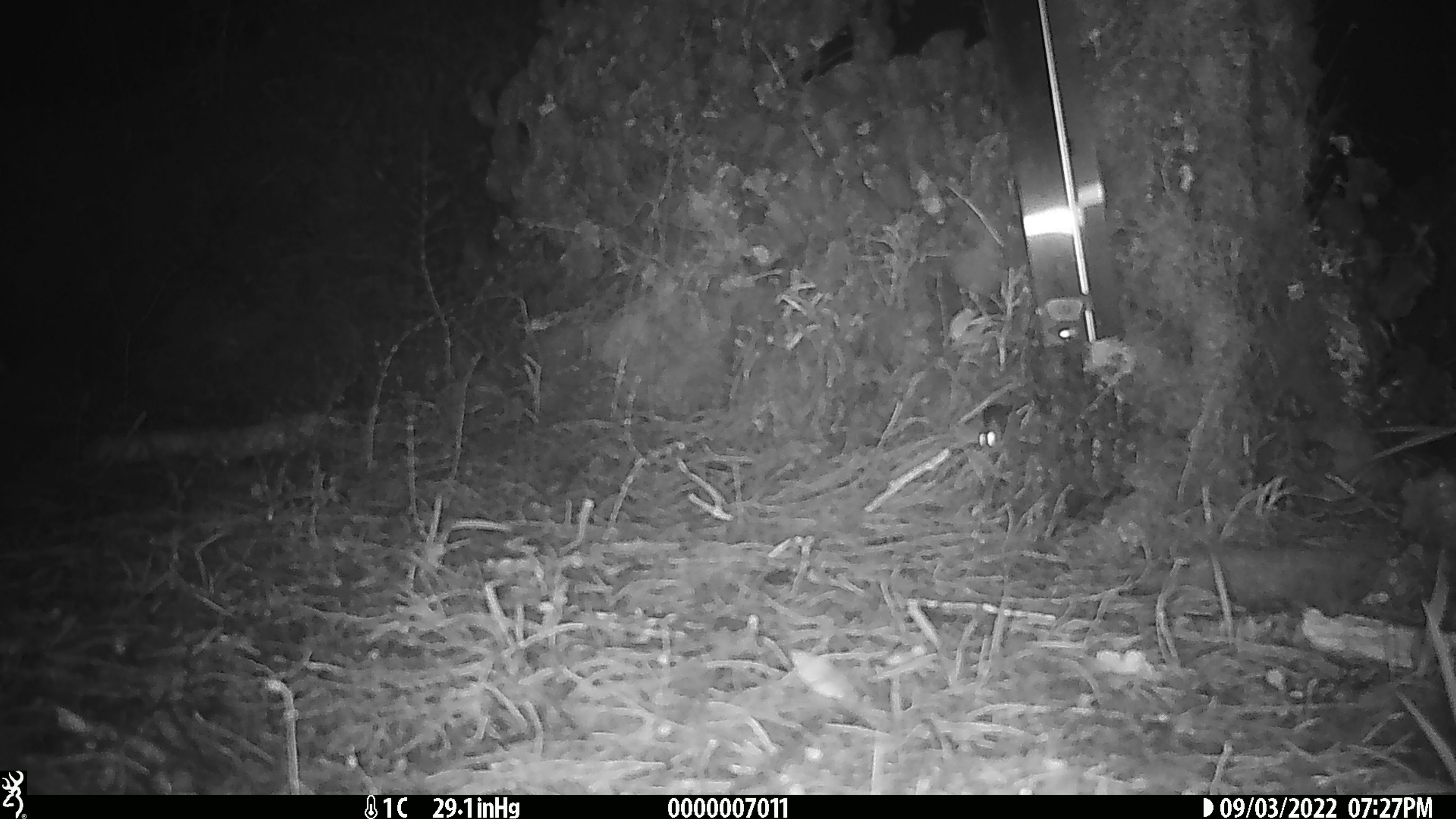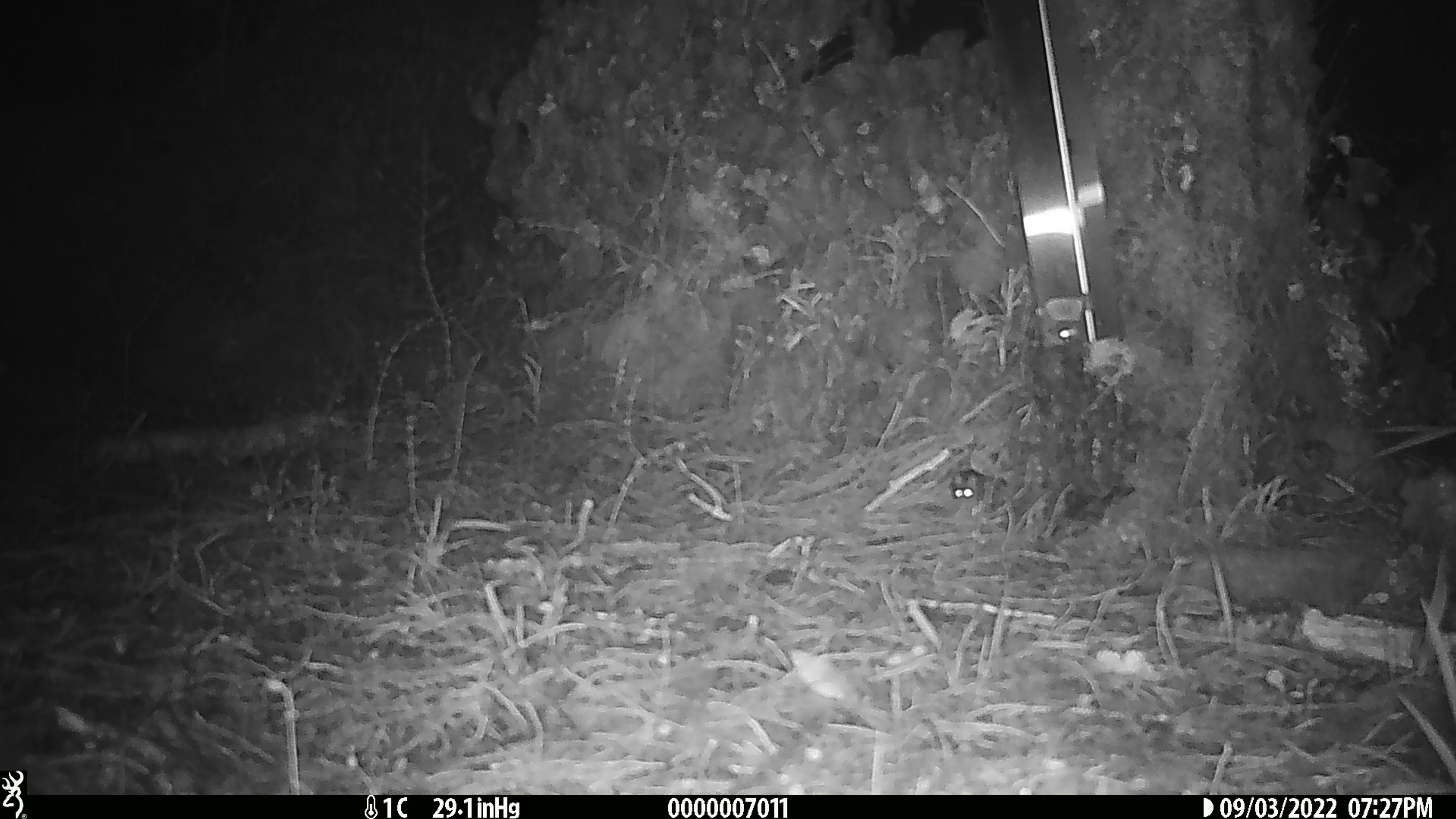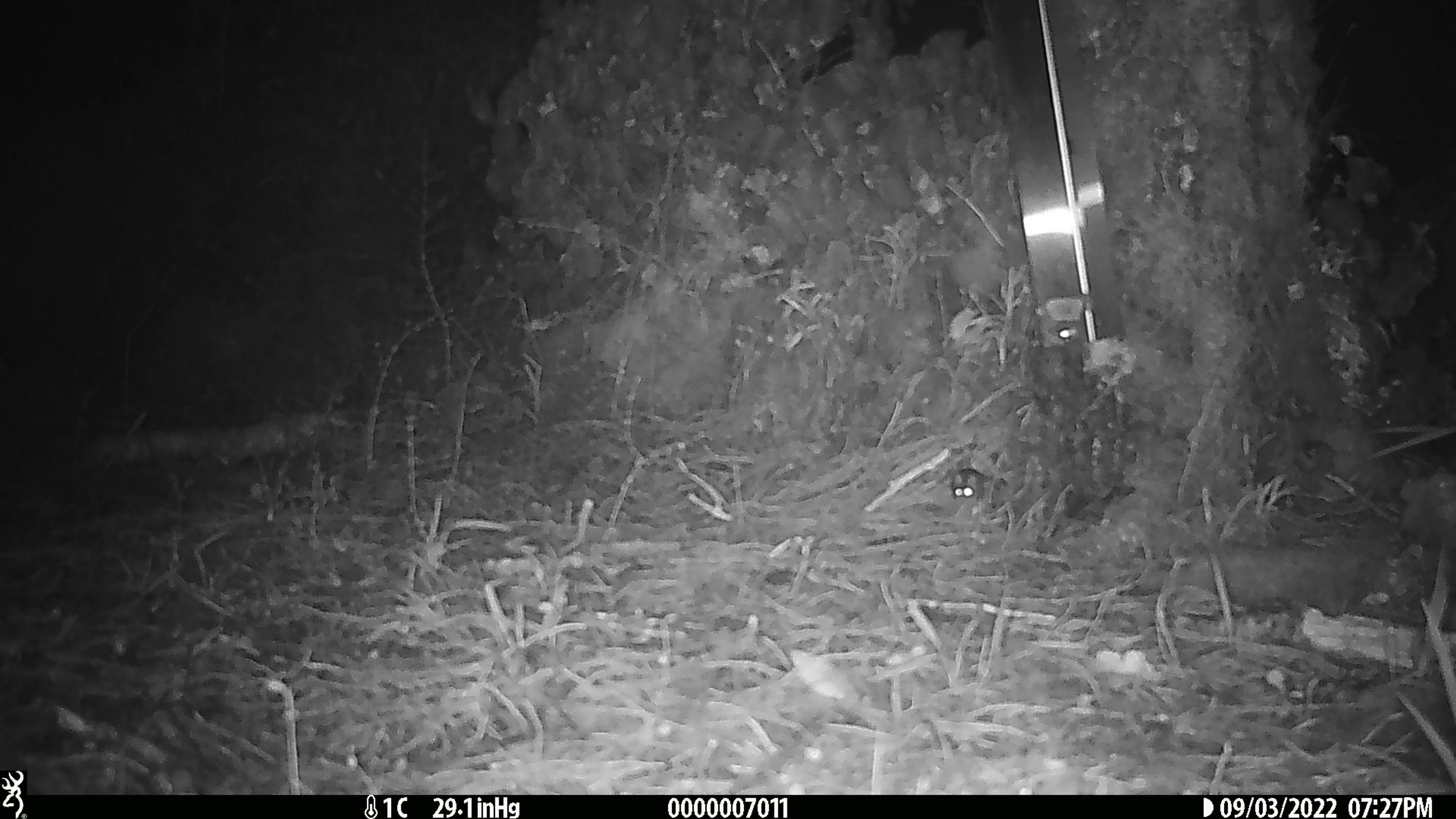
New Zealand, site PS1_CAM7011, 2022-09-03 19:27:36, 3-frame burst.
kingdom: Animalia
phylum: Chordata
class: Mammalia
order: Rodentia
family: Muridae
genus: Mus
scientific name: Mus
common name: mouse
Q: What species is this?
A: Mouse (Mus).